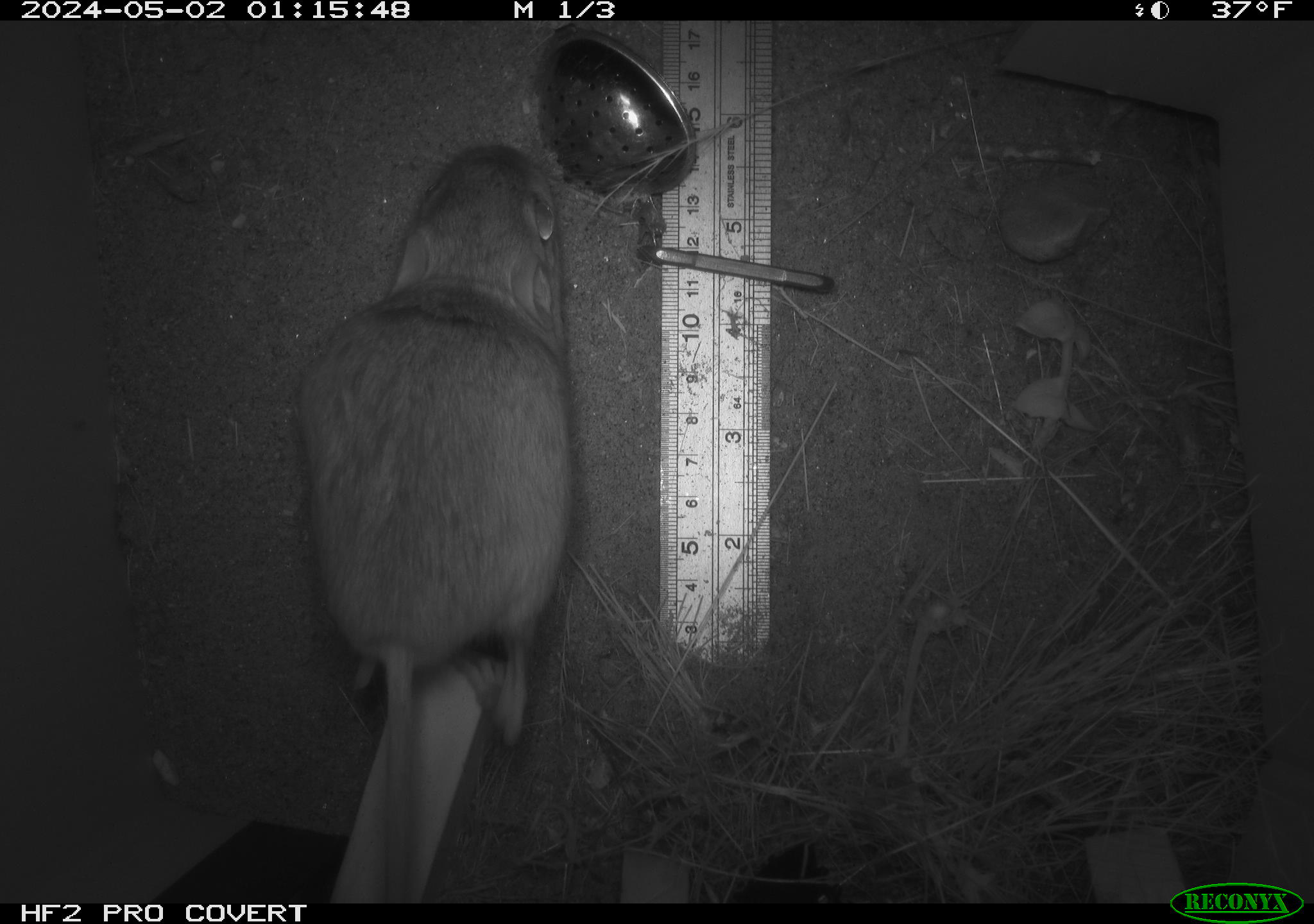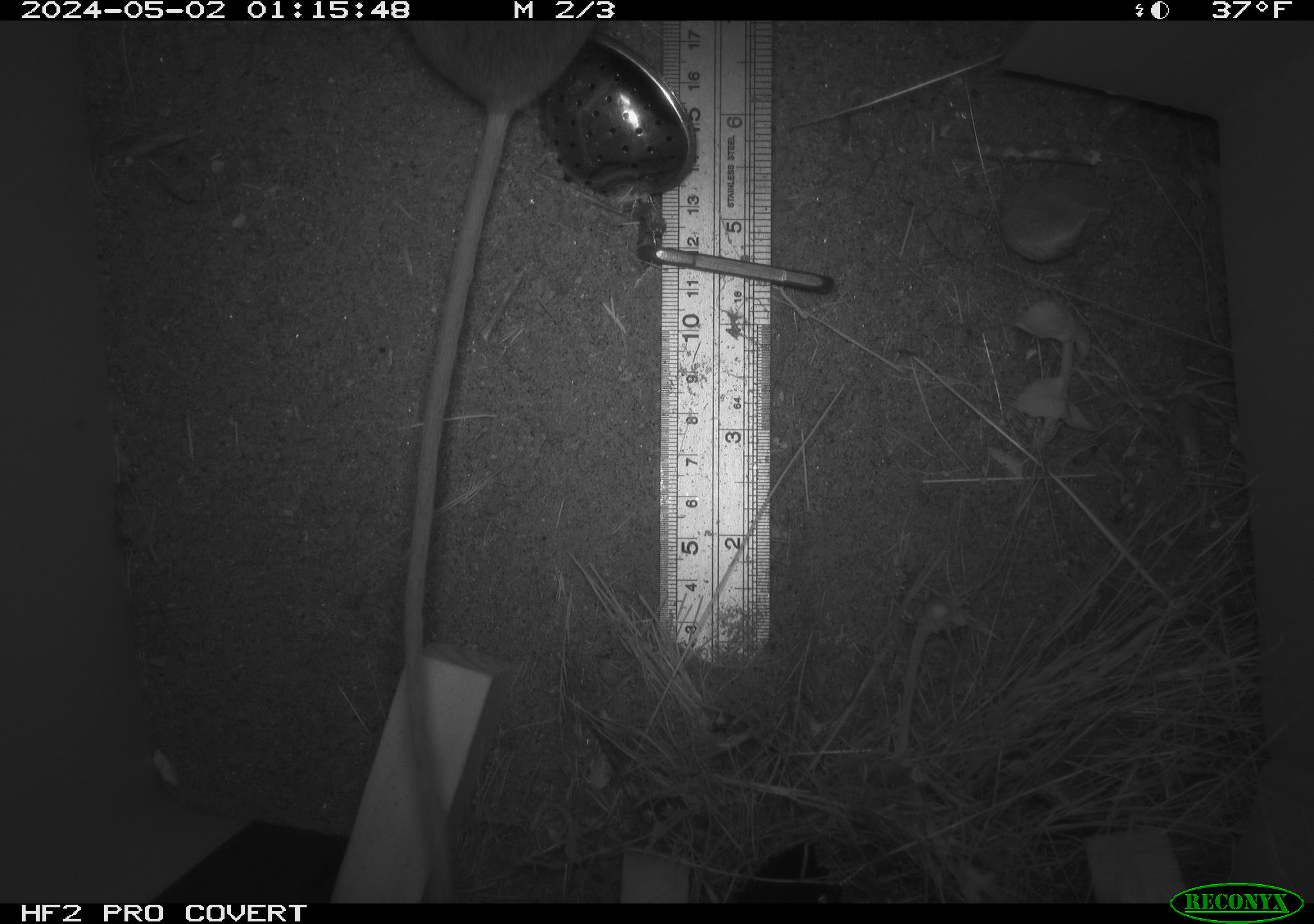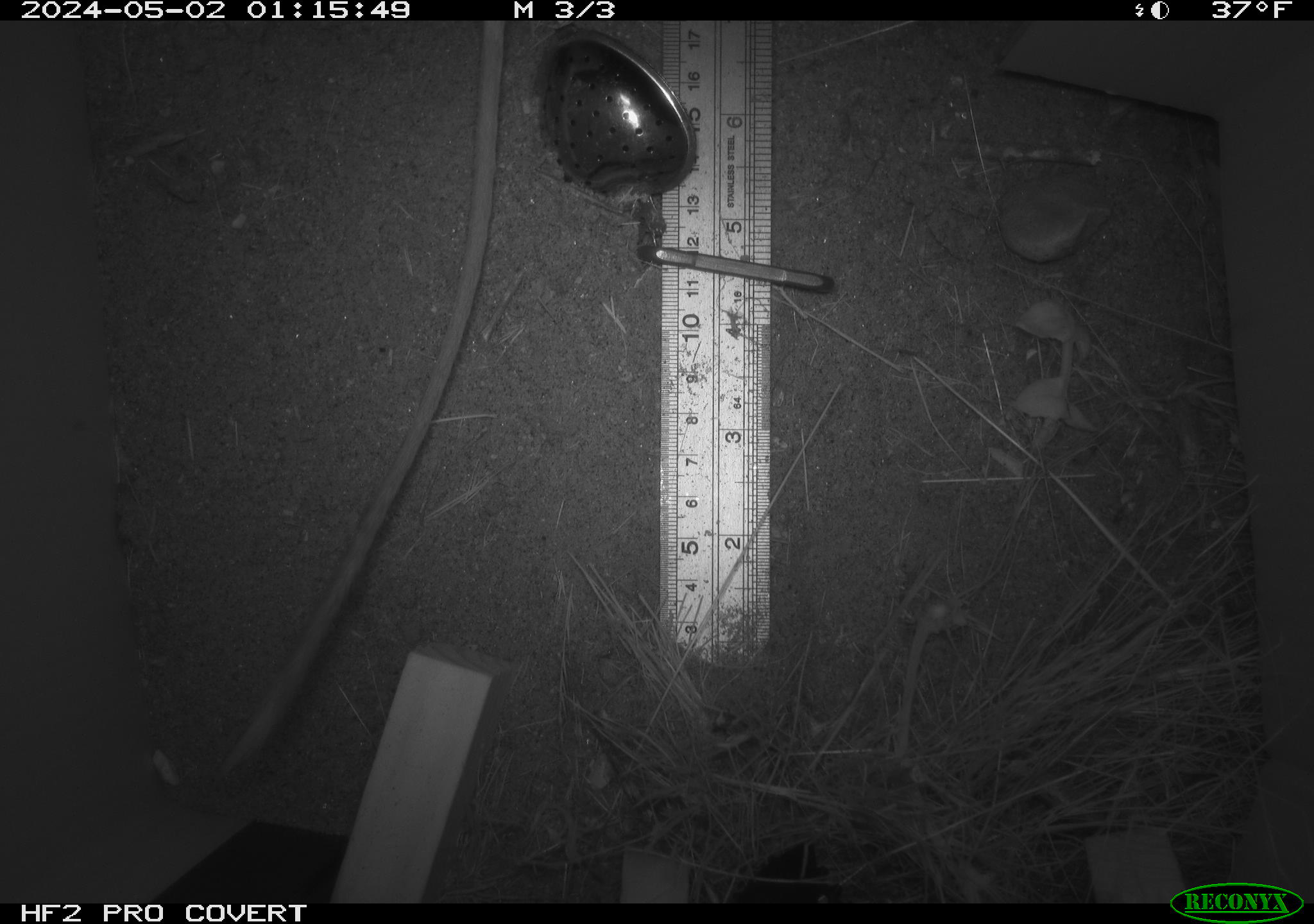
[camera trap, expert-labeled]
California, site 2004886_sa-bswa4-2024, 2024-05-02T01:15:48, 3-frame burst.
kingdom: Animalia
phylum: Chordata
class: Mammalia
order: Rodentia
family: Heteromyidae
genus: Dipodomys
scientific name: Dipodomys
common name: kangaroo rats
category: dipodomys species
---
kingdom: Animalia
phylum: Chordata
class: Mammalia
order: Rodentia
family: Heteromyidae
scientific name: Heteromyidae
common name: kangaroo rats and pocket mice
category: heteromyidae family